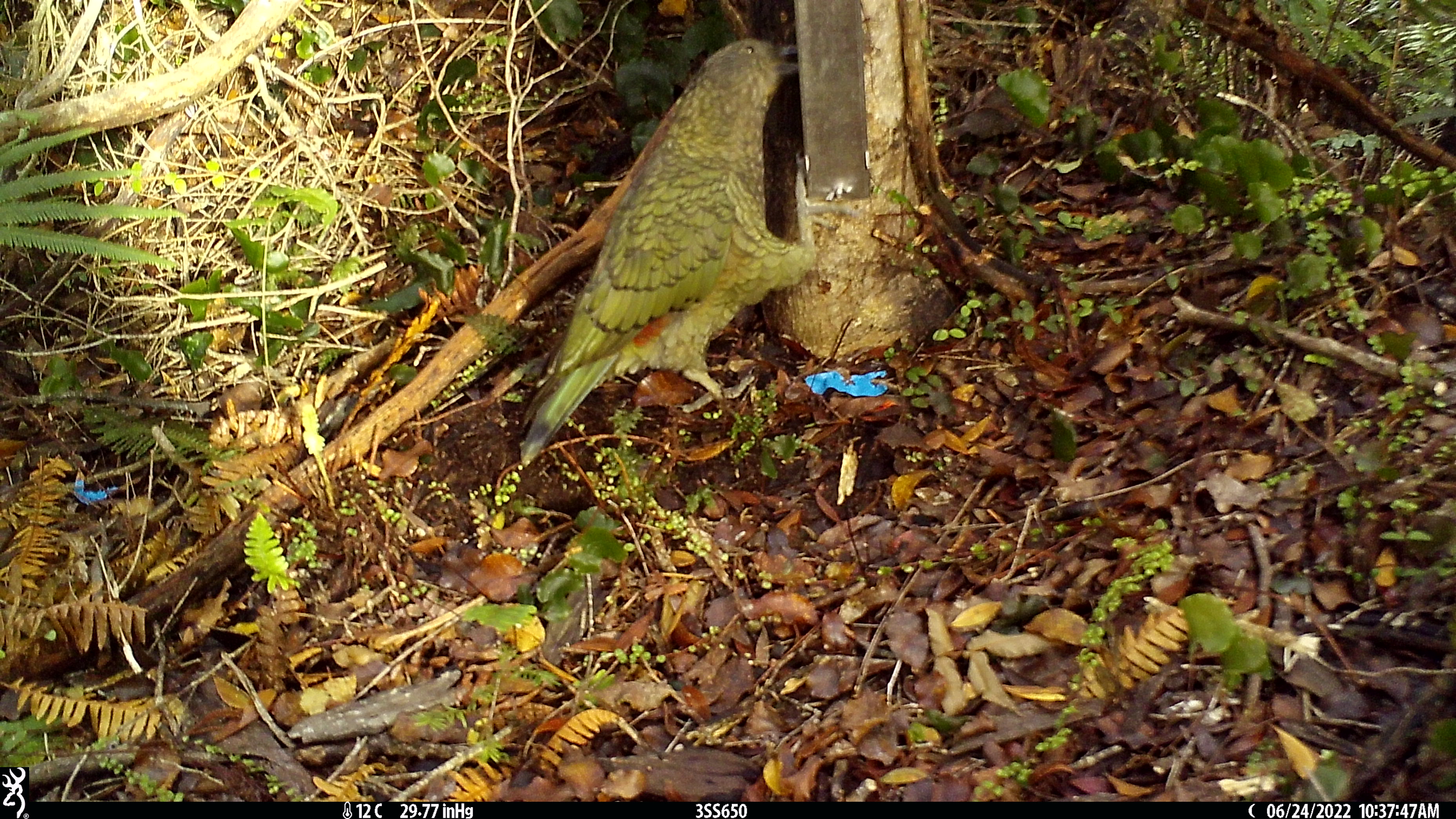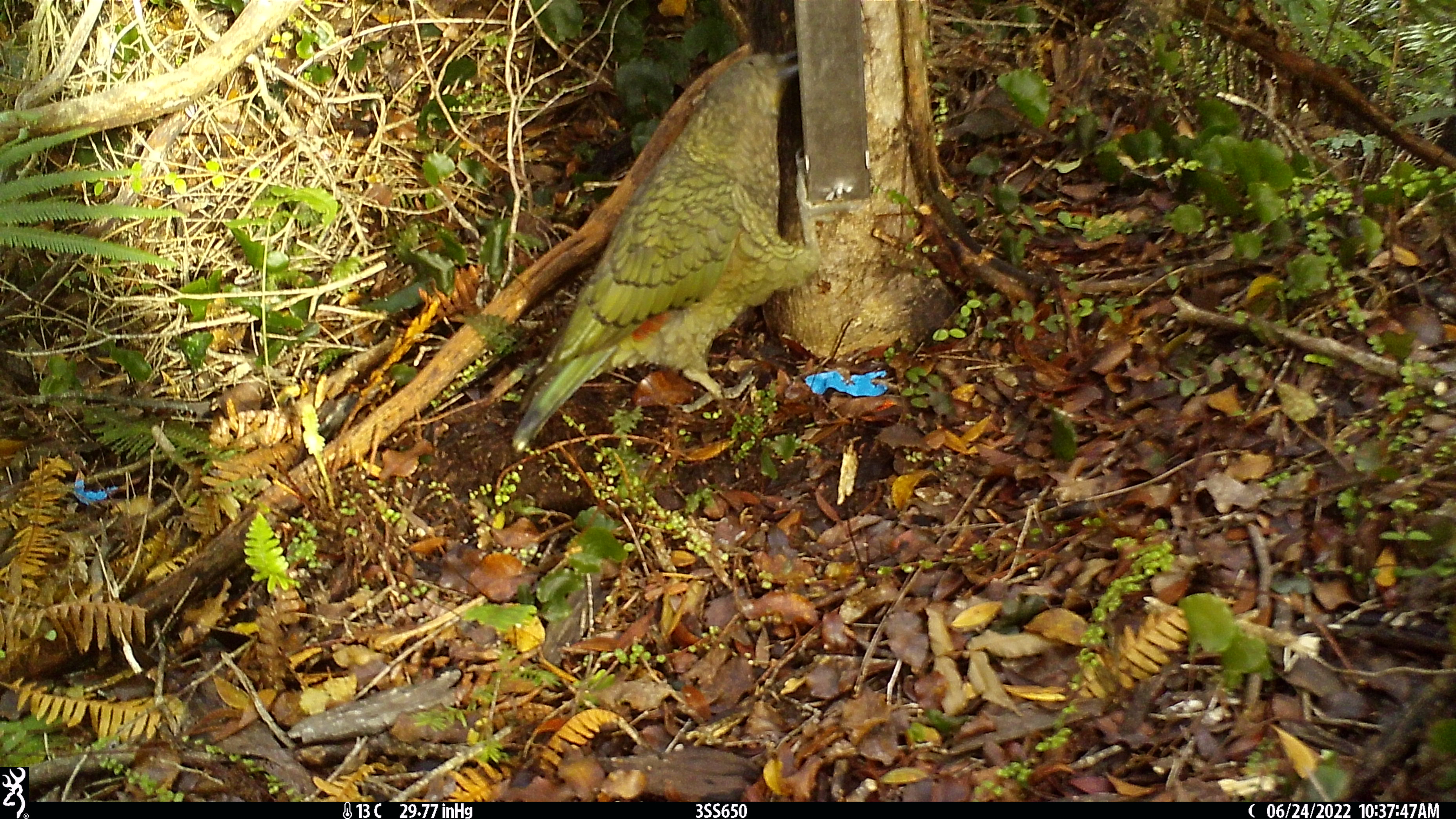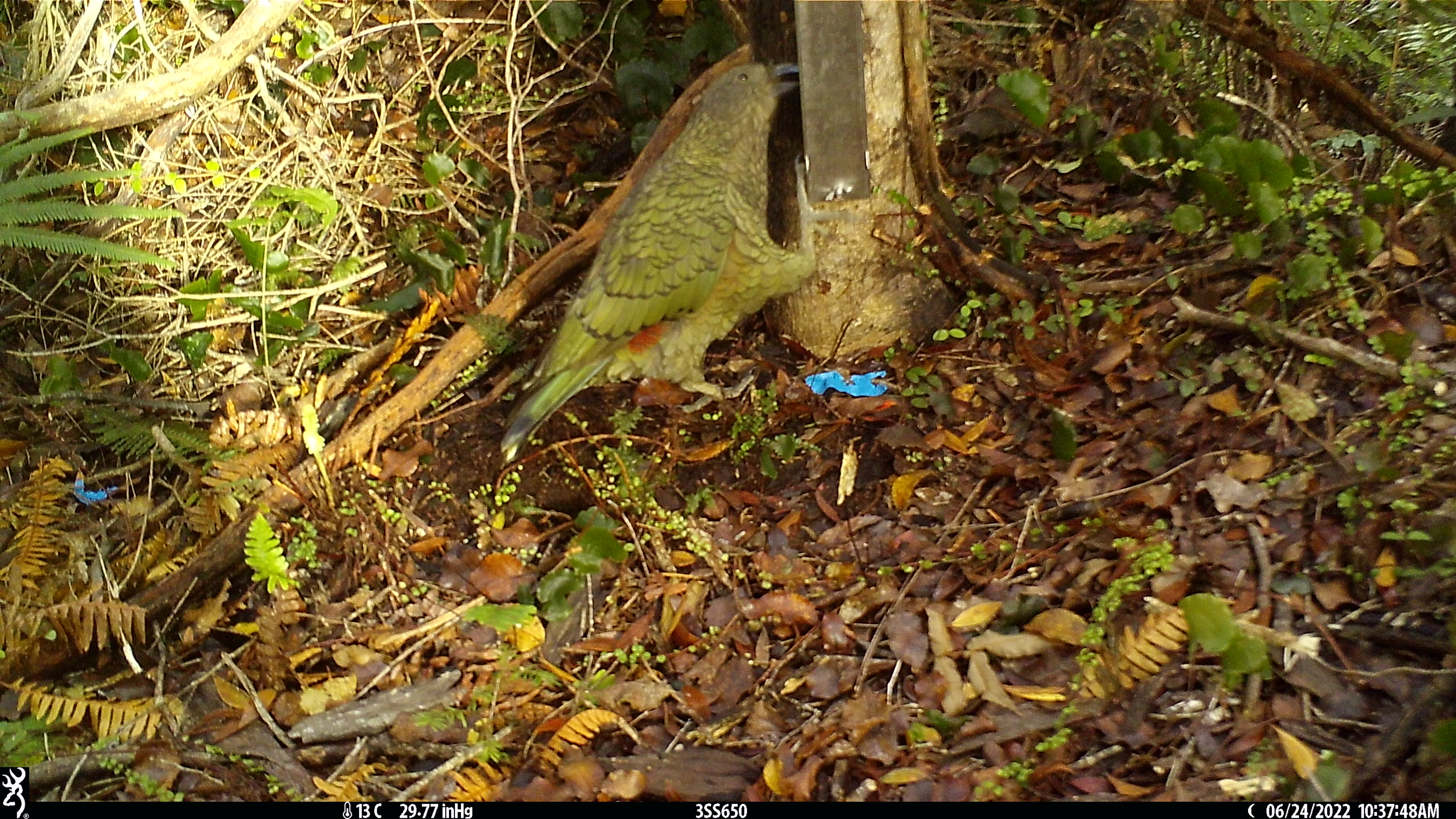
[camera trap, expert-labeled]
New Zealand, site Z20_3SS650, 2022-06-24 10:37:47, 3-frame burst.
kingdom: Animalia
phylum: Chordata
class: Aves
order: Psittaciformes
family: Strigopidae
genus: Nestor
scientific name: Nestor notabilis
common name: kea